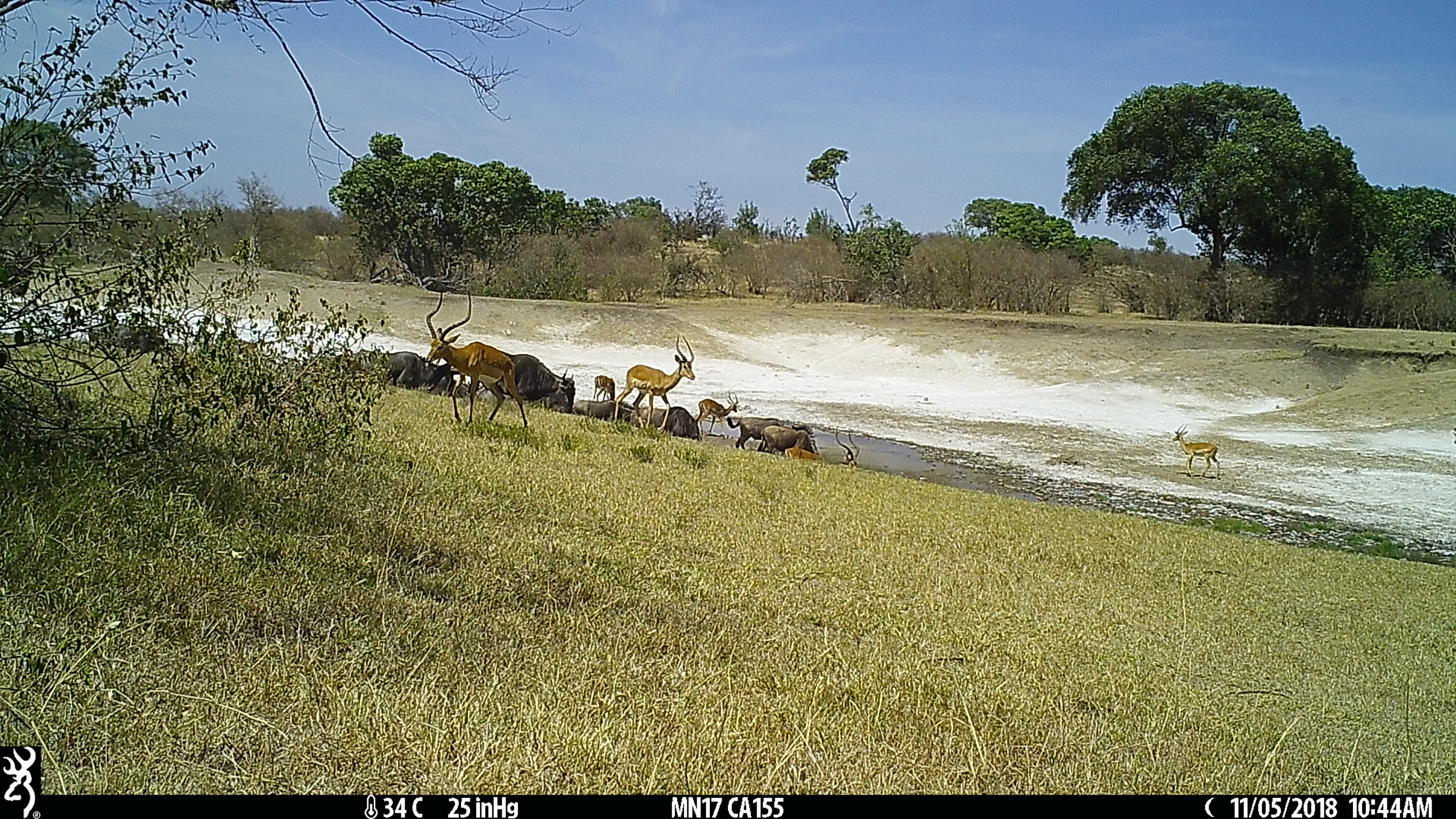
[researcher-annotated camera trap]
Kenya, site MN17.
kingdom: Animalia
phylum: Chordata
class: Mammalia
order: Artiodactyla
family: Bovidae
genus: Aepyceros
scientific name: Aepyceros melampus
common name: impala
Impala (Aepyceros melampus).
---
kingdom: Animalia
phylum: Chordata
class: Mammalia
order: Artiodactyla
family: Bovidae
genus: Connochaetes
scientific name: Connochaetes taurinus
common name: blue wildebeest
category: wildebeest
Wildebeest (blue wildebeest) (Connochaetes taurinus).